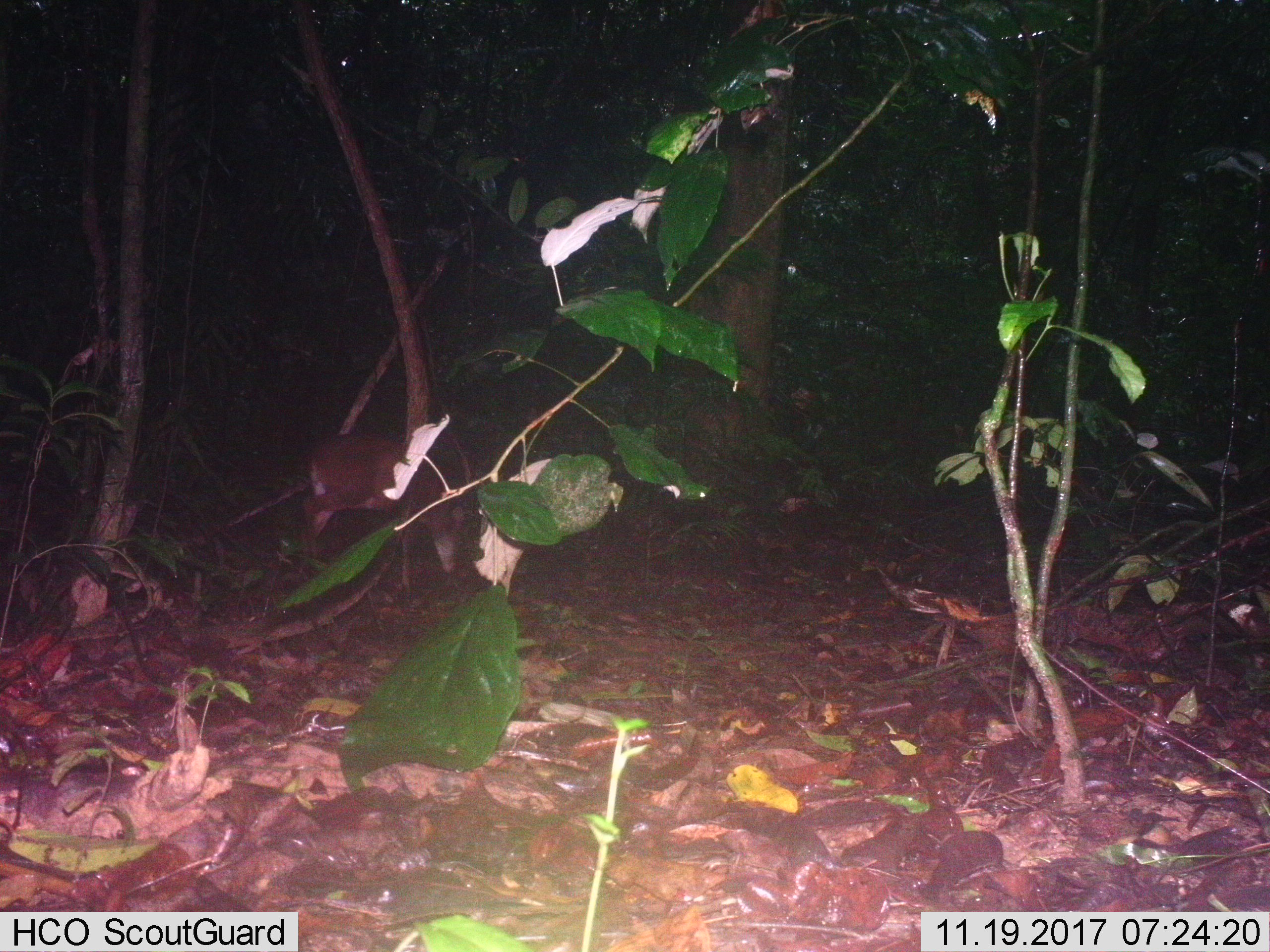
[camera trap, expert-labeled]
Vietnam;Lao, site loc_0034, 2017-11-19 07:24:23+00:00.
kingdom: Animalia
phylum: Chordata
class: Mammalia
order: Artiodactyla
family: Cervidae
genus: Muntiacus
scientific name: Muntiacus vuquangensis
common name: large-antlered muntjac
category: large antlered muntjac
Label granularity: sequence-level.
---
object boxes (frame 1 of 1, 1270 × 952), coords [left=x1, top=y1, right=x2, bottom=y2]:
large antlered muntjac: [left=299, top=433, right=462, bottom=593]